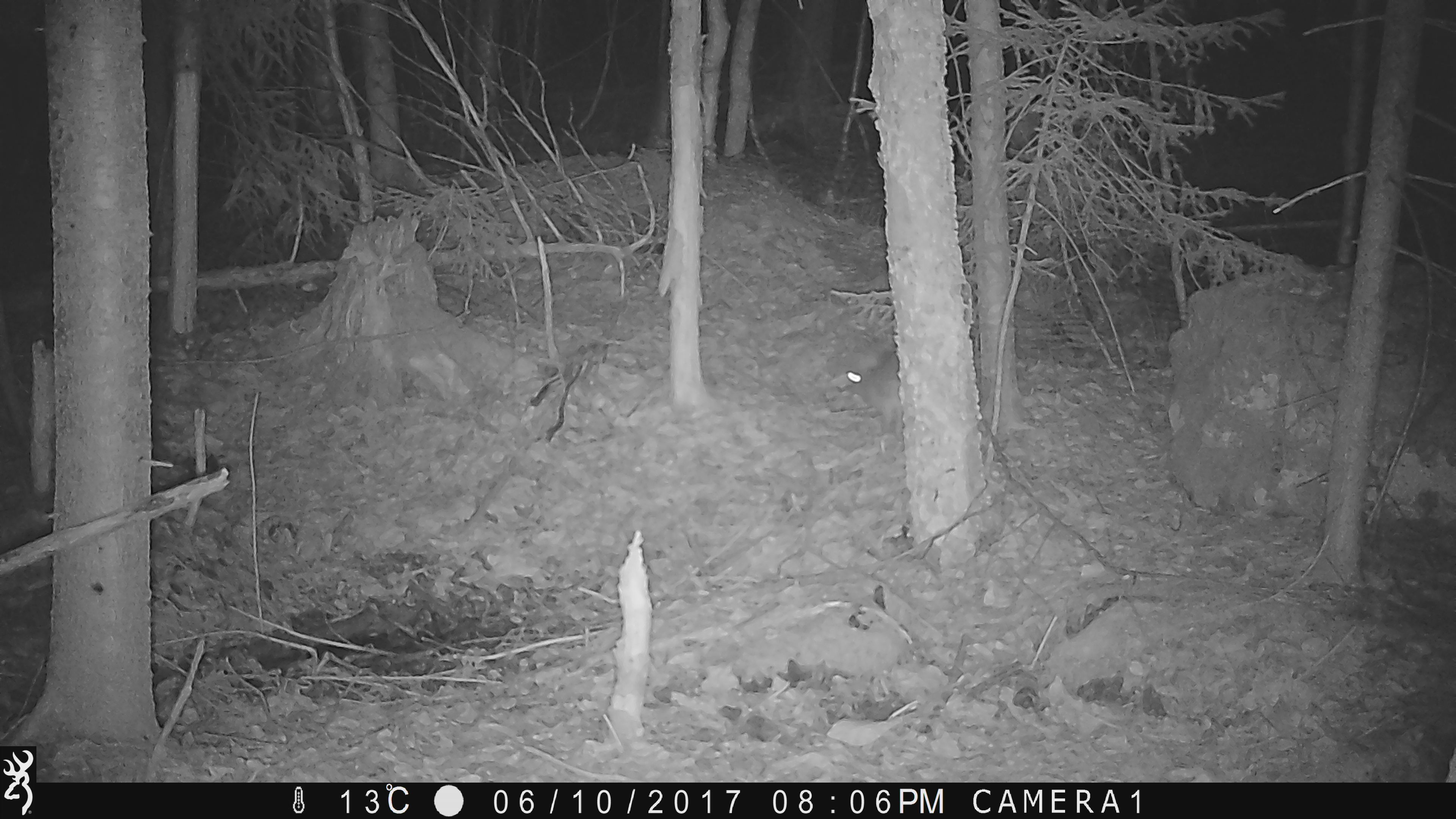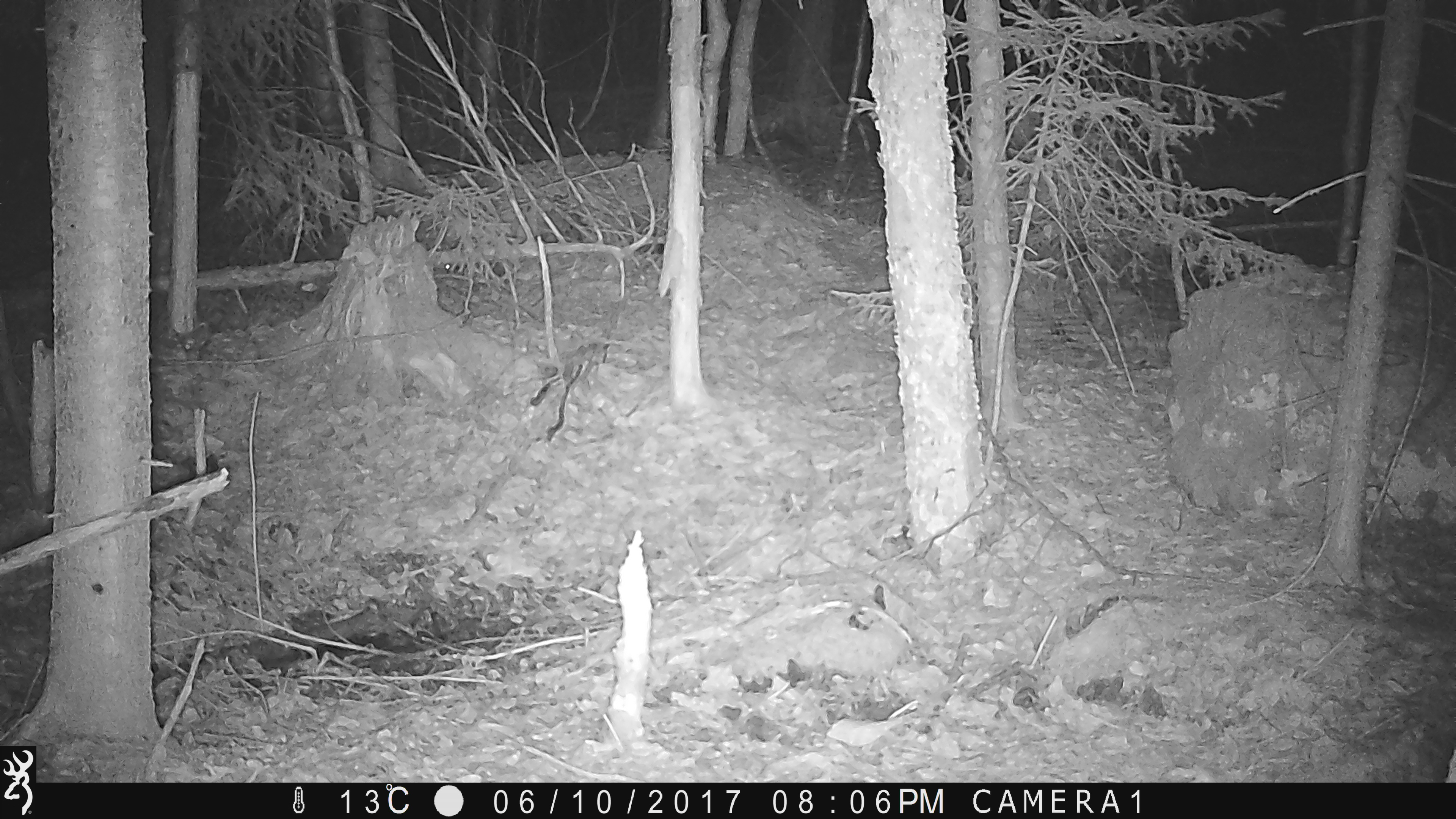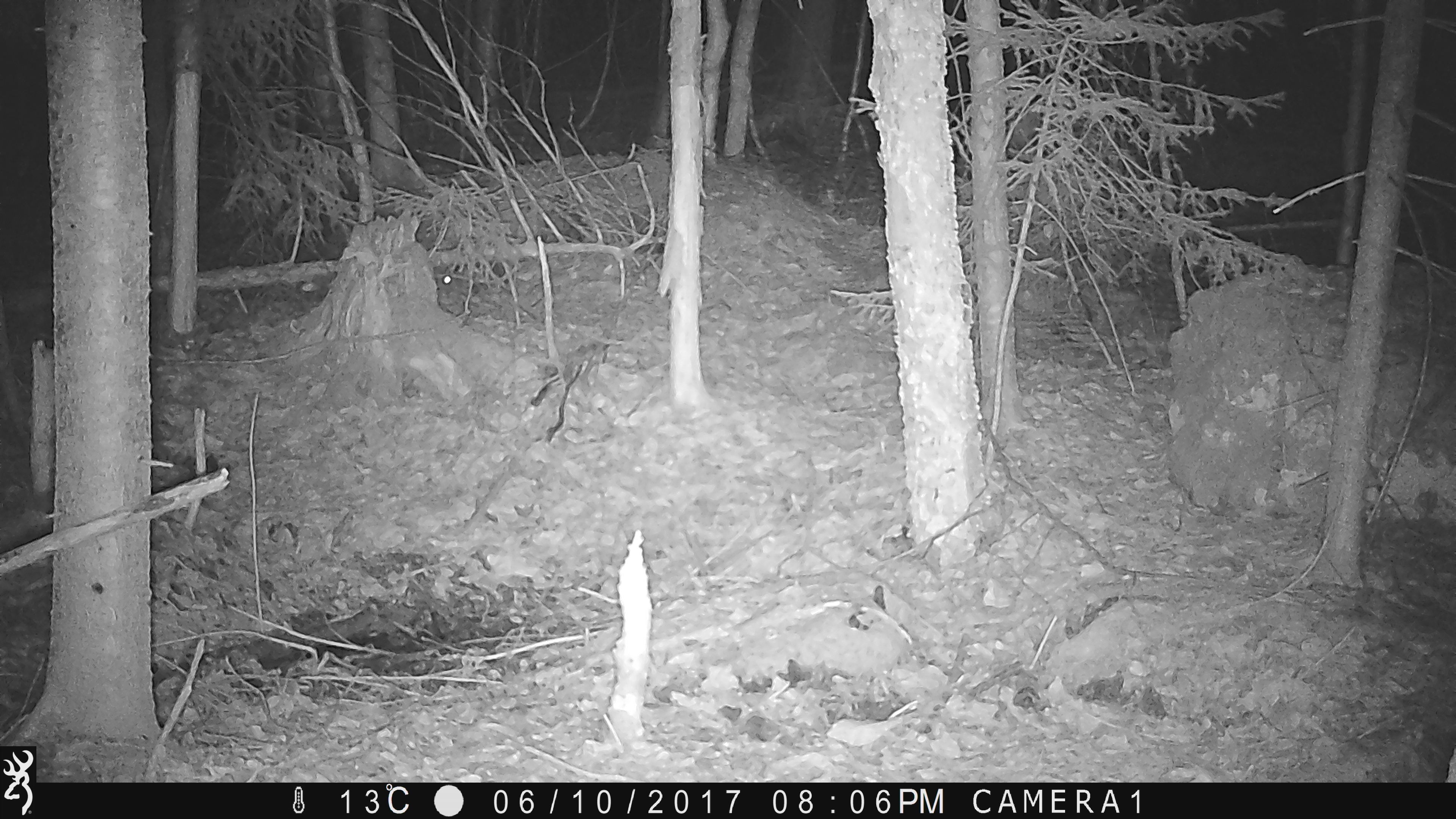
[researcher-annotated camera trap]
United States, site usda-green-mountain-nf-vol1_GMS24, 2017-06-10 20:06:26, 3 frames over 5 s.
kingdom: Animalia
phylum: Chordata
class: Mammalia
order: Lagomorpha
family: Leporidae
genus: Lepus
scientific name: Lepus americanus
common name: snowshoe hare